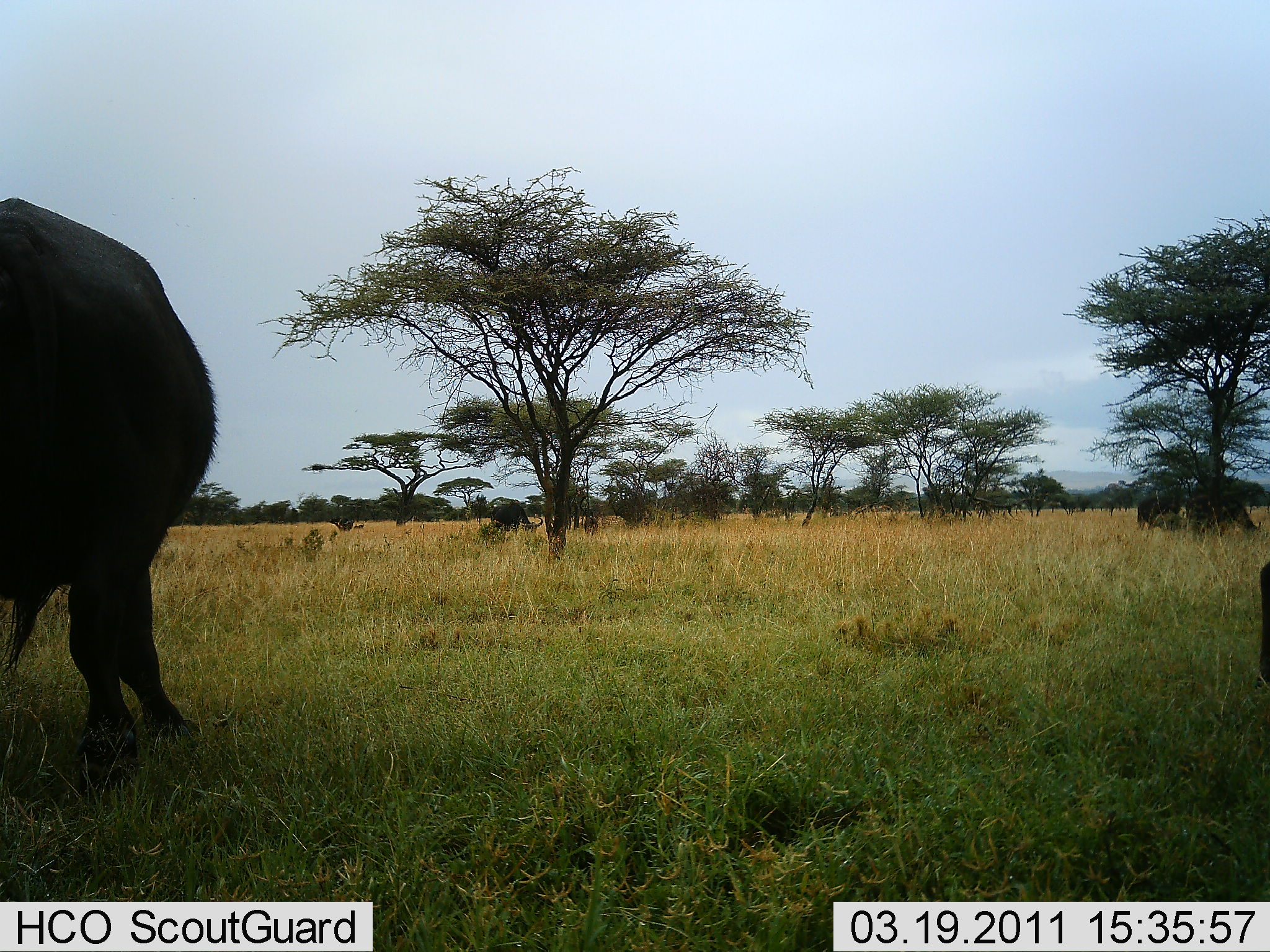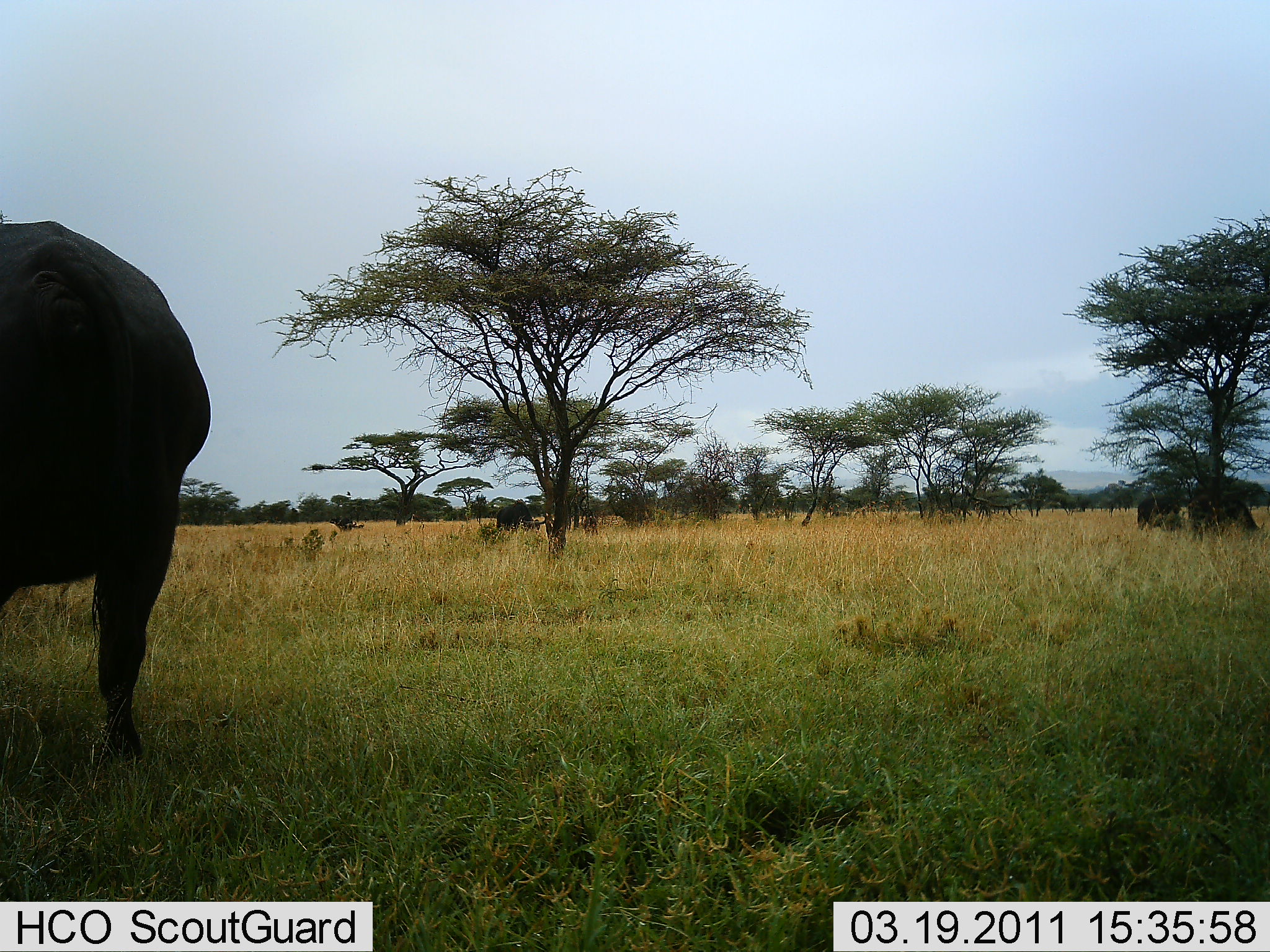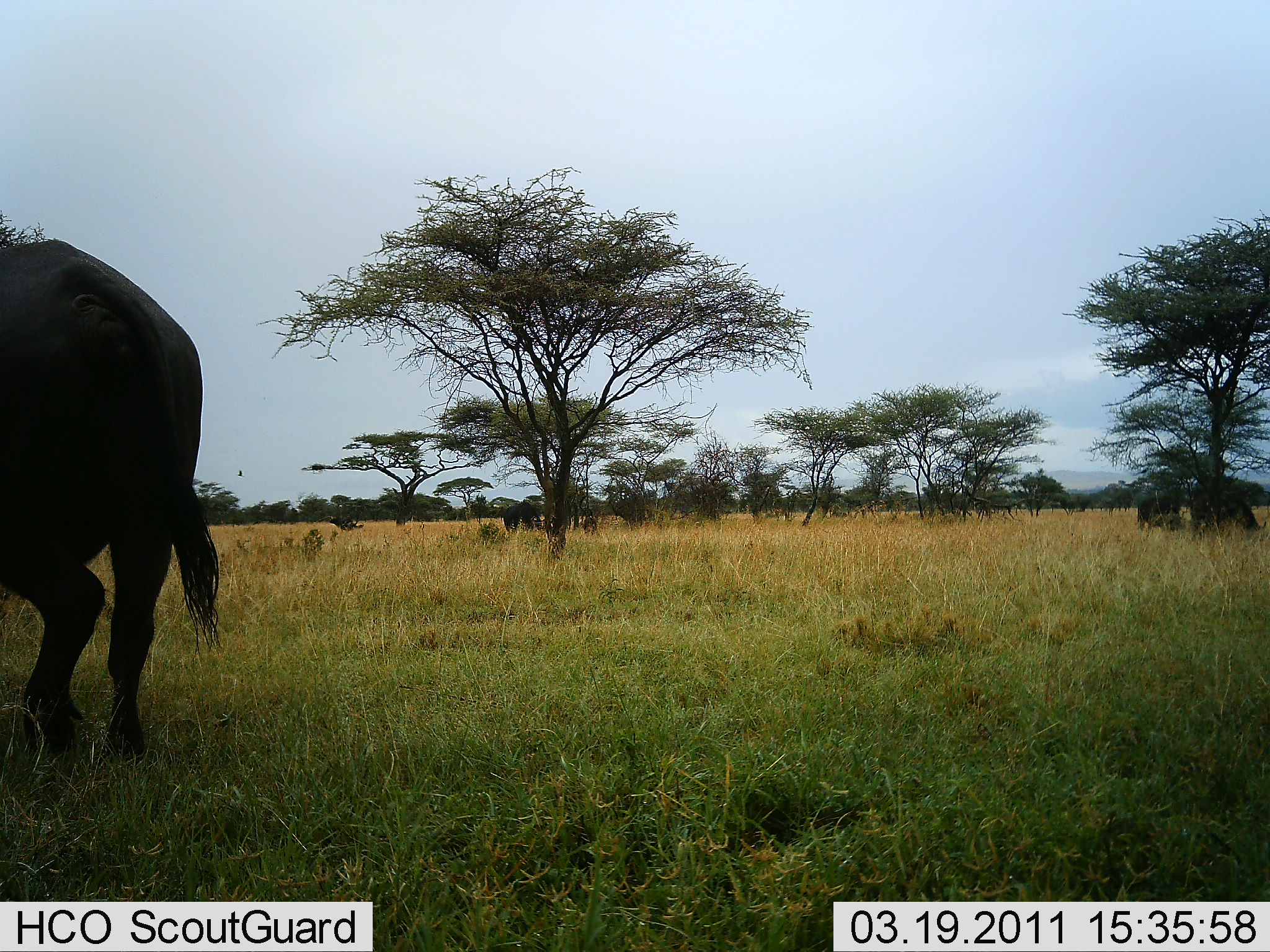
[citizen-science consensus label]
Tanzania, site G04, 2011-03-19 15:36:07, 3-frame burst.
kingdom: Animalia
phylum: Chordata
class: Mammalia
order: Artiodactyla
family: Bovidae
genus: Syncerus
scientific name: Syncerus caffer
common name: cape buffalo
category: buffalo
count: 4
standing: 67%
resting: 8%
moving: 42%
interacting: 0%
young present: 0%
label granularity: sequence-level